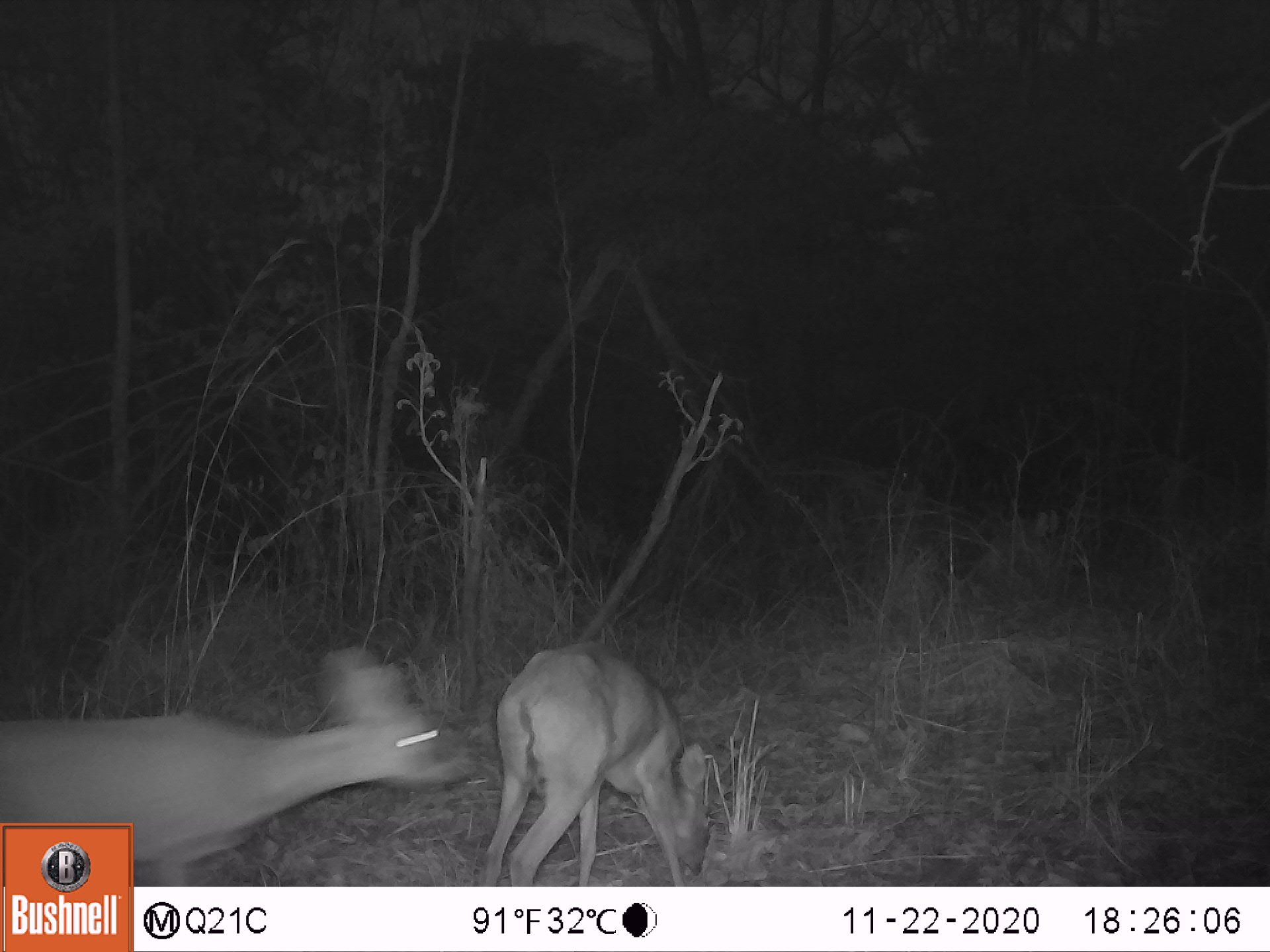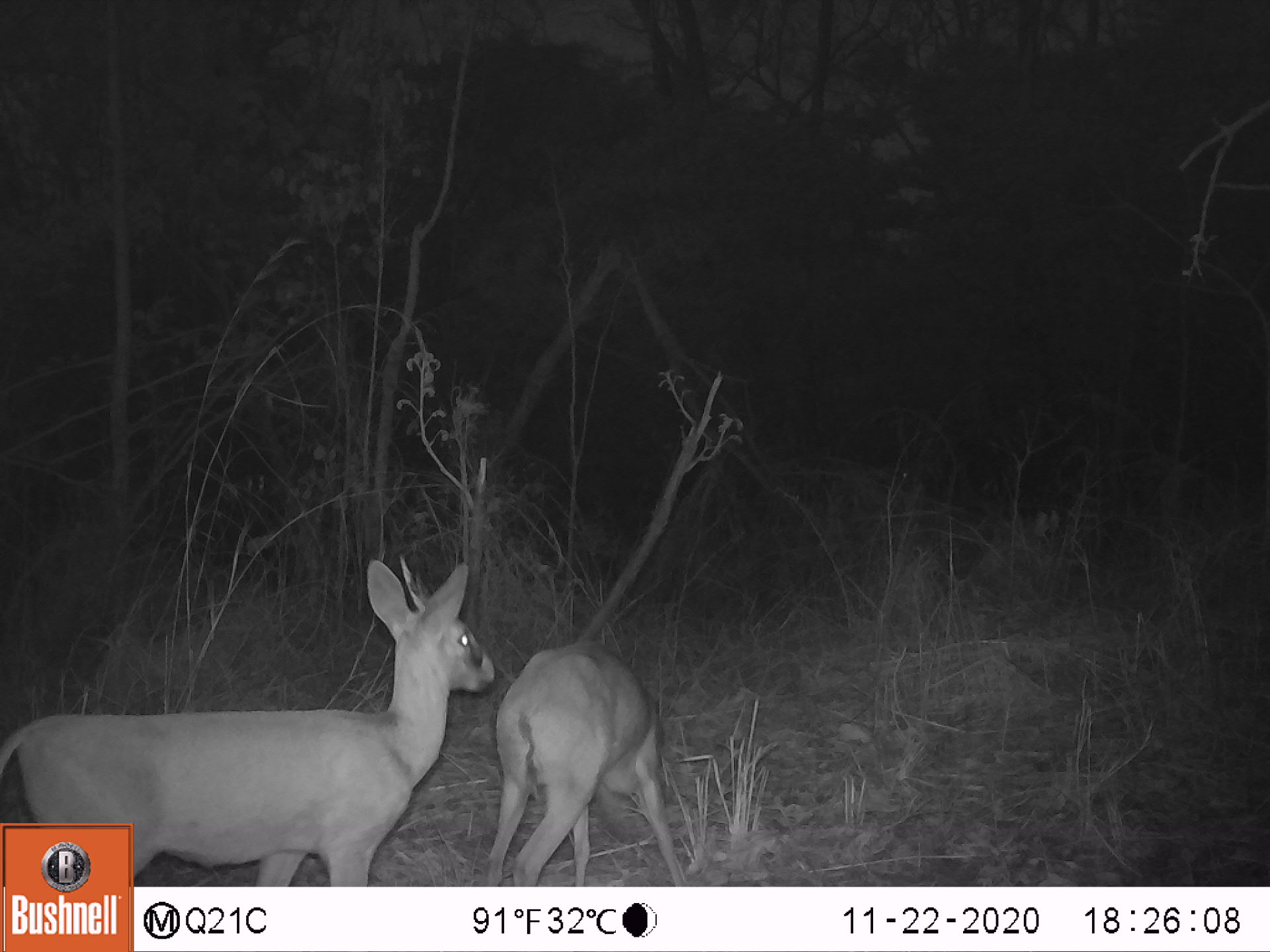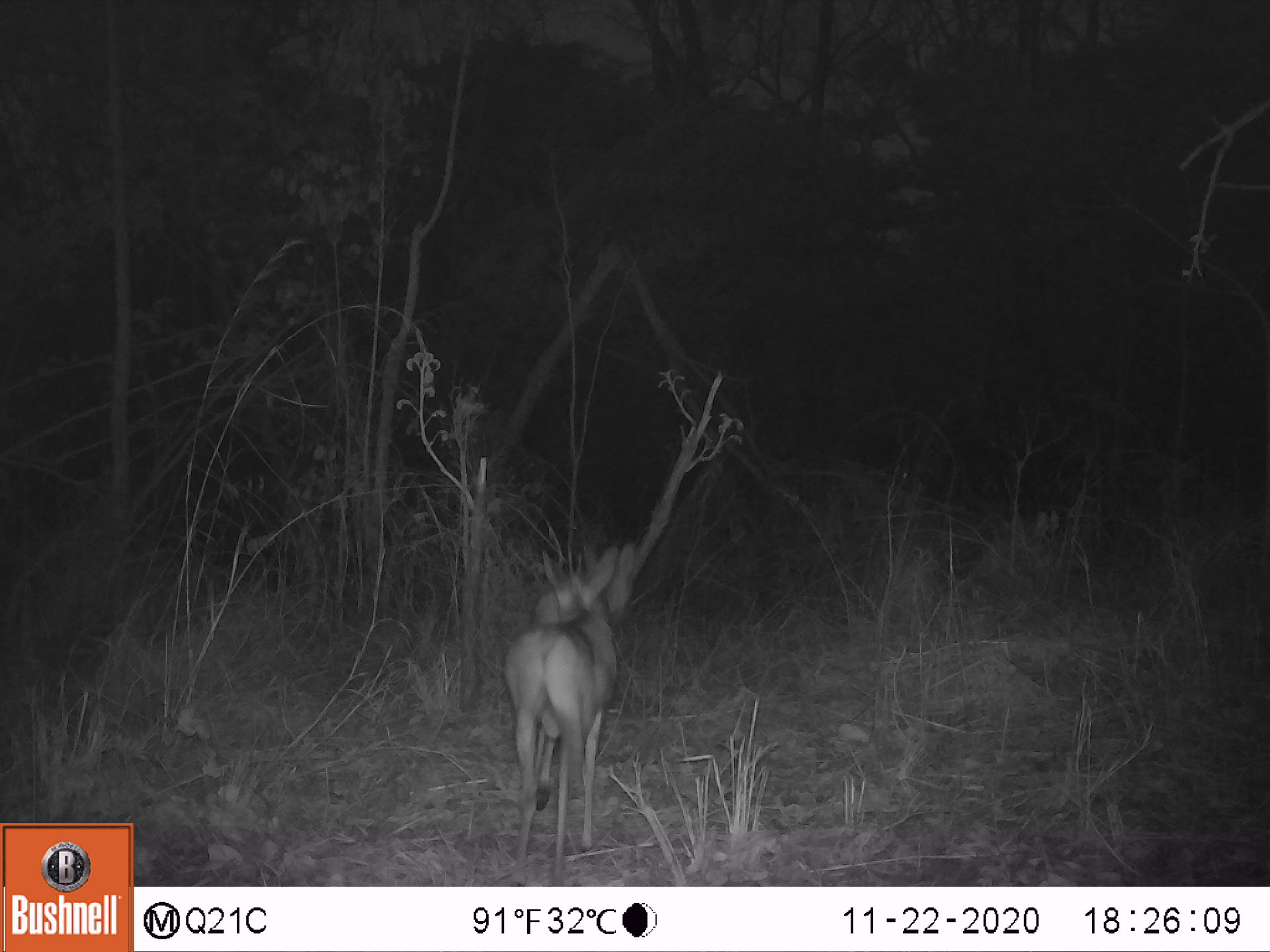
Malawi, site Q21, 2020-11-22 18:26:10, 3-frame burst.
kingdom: Animalia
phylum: Chordata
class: Mammalia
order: Artiodactyla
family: Bovidae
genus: Sylvicapra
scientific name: Sylvicapra grimmia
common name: common duiker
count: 2